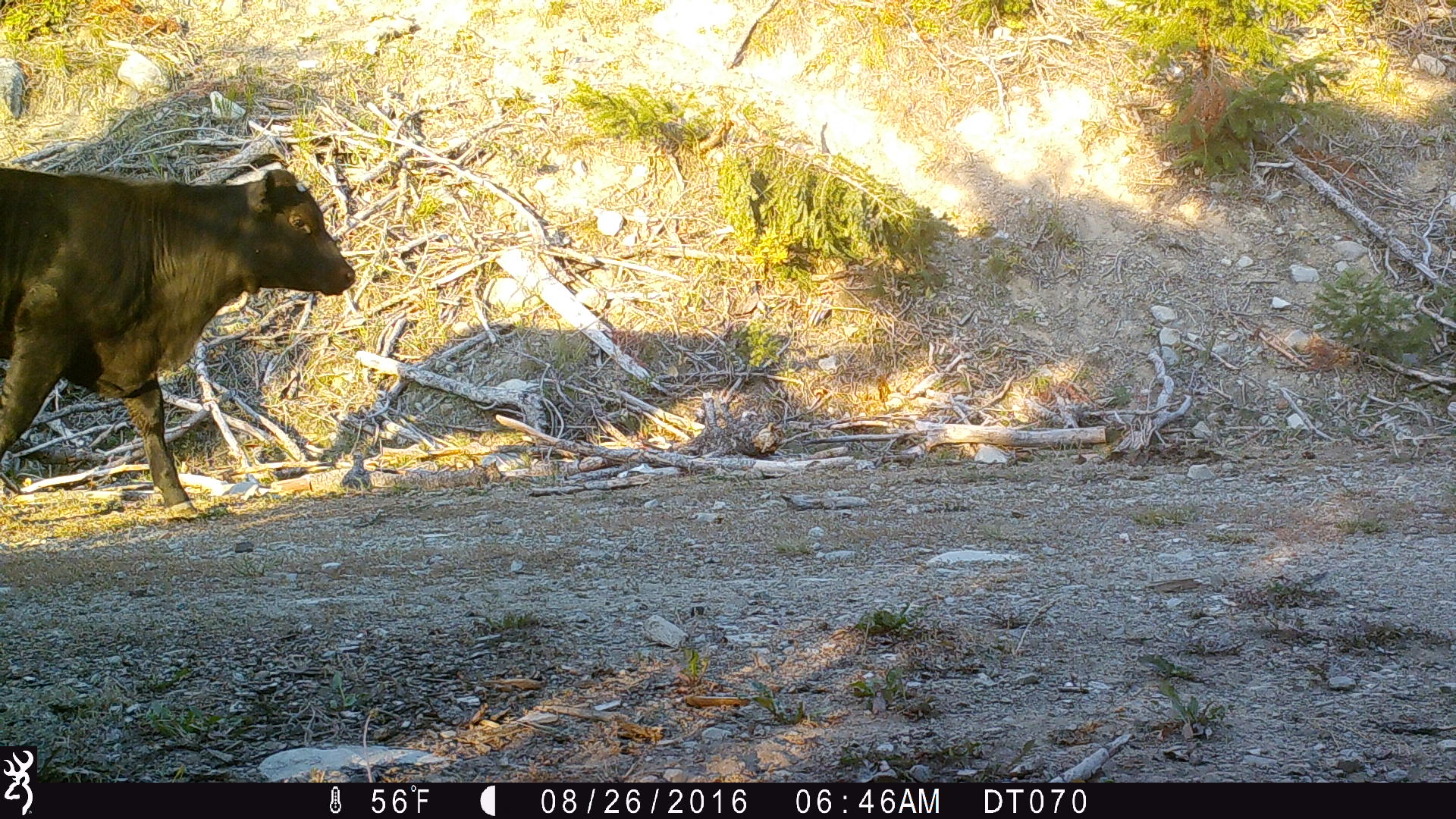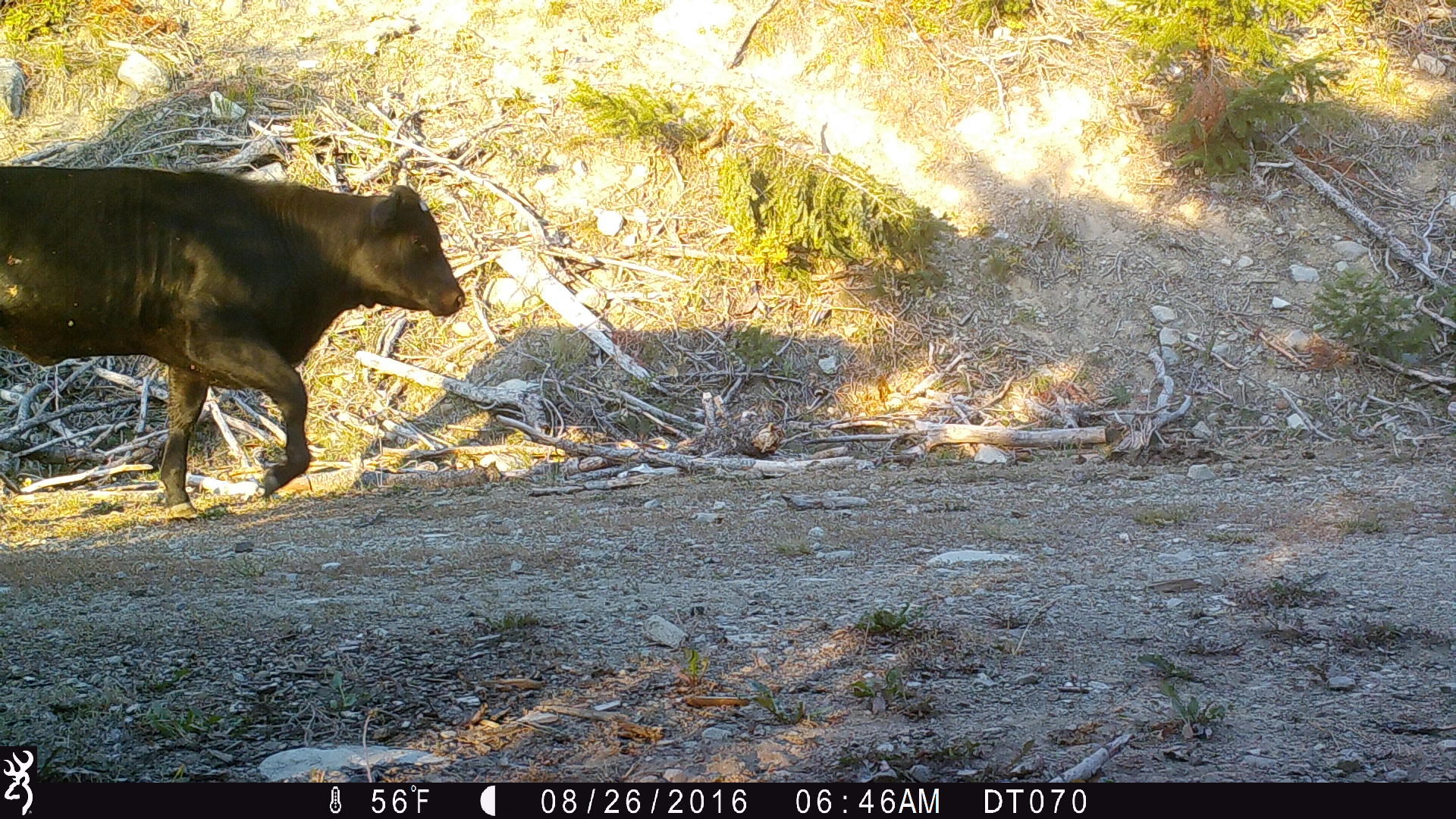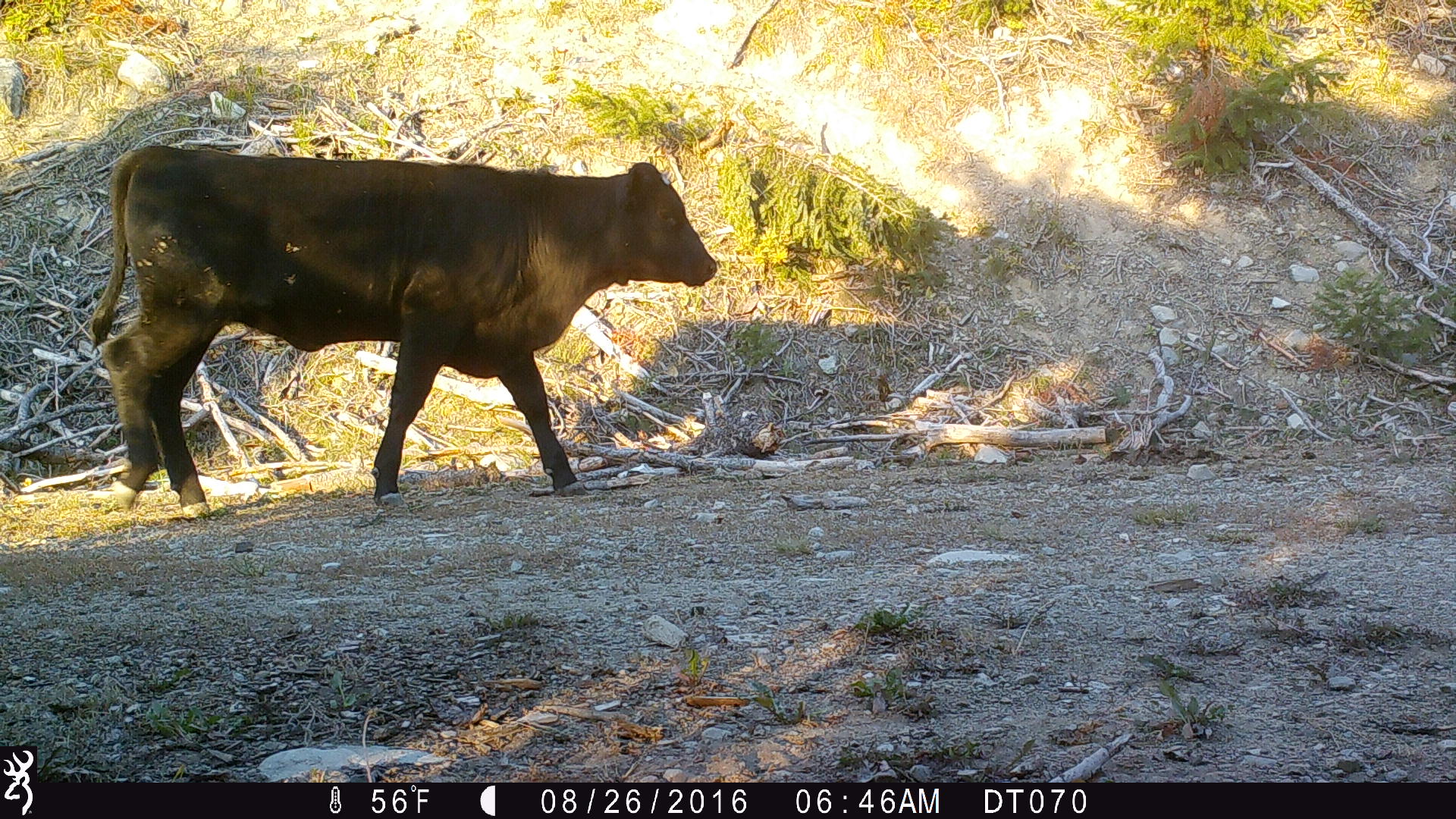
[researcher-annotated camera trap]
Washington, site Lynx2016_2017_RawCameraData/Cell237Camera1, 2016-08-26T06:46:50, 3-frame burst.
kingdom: Animalia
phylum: Chordata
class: Mammalia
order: Artiodactyla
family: Bovidae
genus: Bos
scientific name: Bos taurus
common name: domestic cattle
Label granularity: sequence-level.